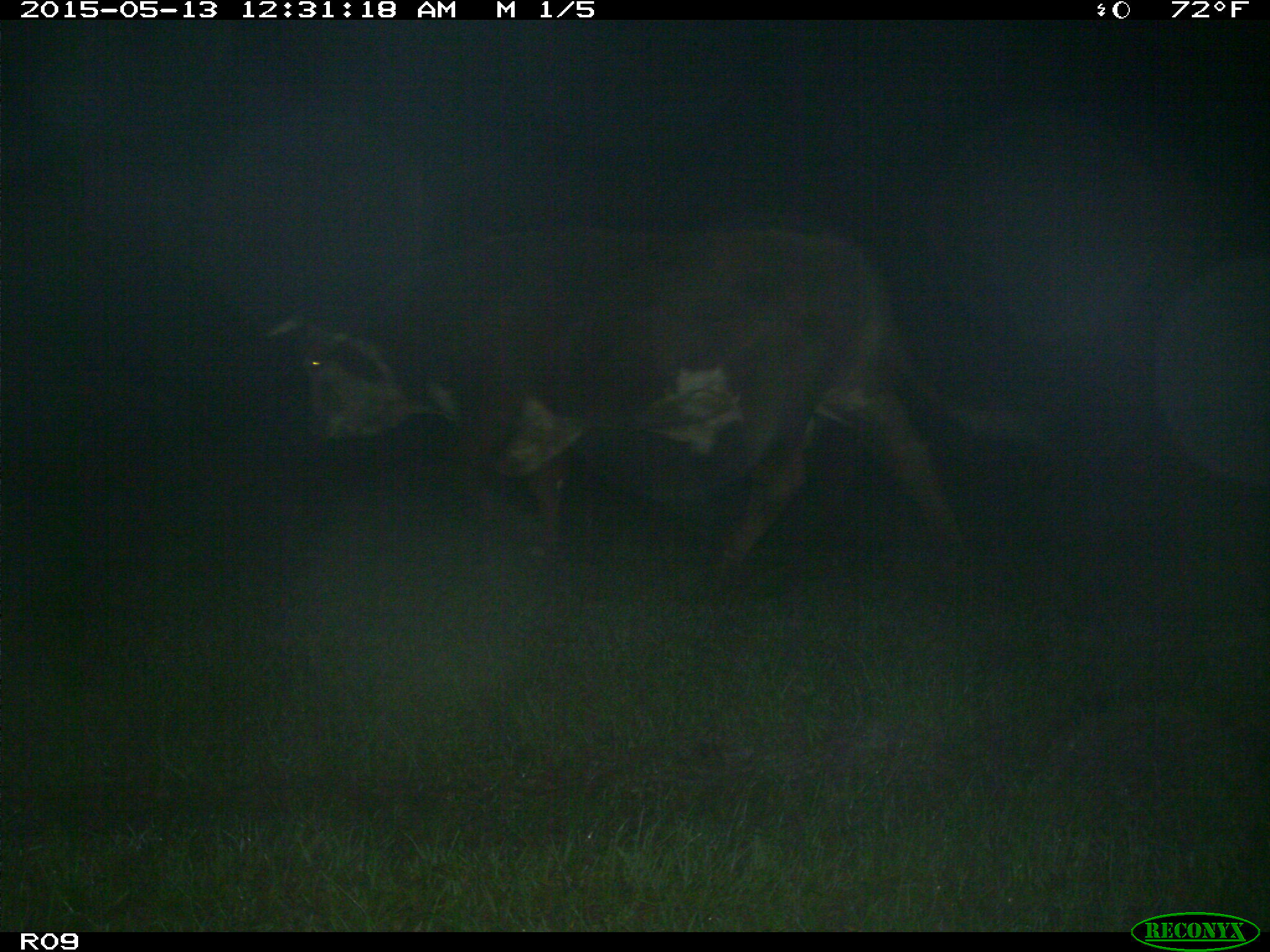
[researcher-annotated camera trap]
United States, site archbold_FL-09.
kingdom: Animalia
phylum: Chordata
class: Mammalia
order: Artiodactyla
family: Bovidae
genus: Bos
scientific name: Bos taurus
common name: domestic cow